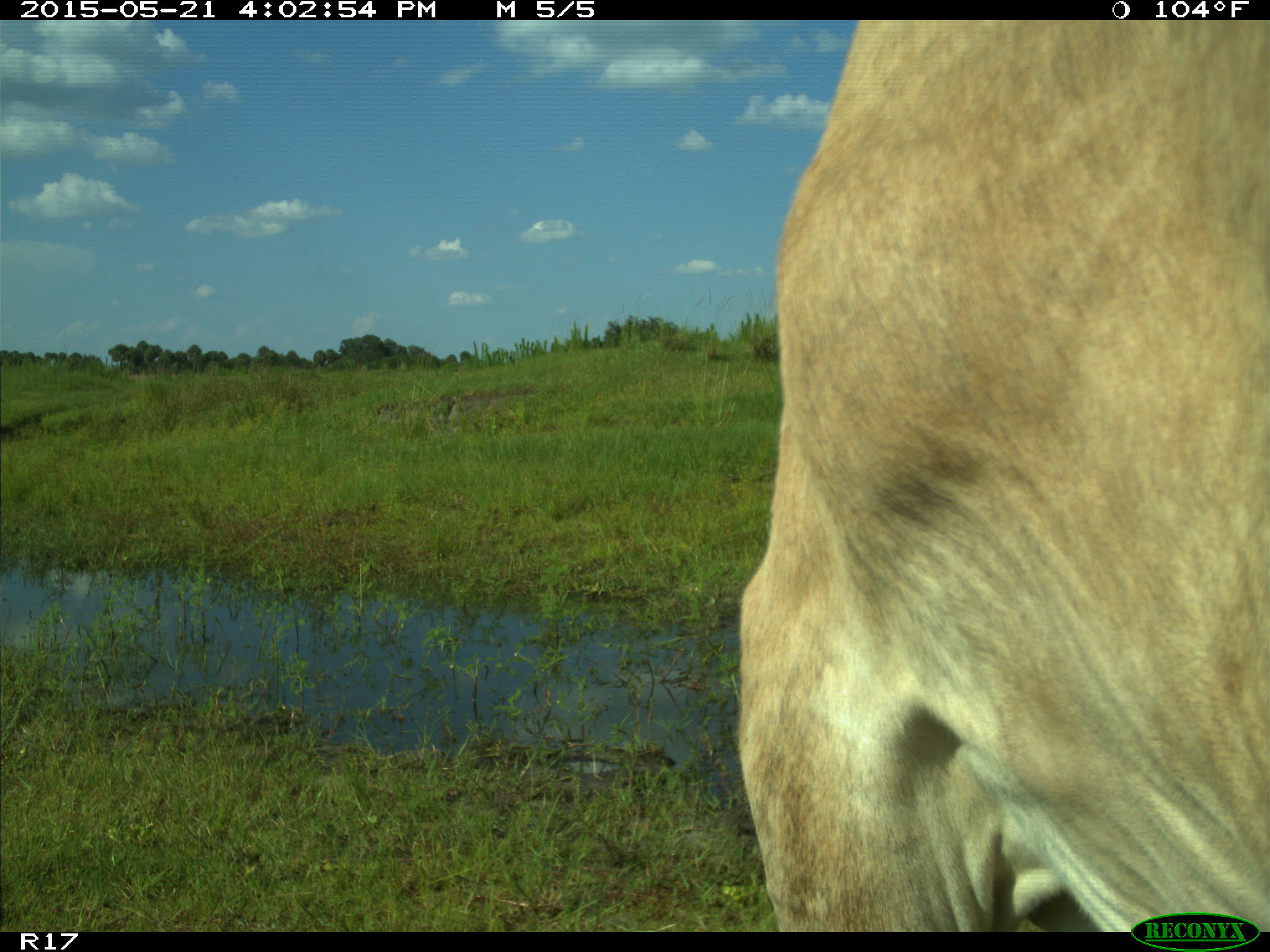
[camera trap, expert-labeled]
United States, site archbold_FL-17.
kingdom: Animalia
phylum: Chordata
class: Mammalia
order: Artiodactyla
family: Bovidae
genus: Bos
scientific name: Bos taurus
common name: domestic cow